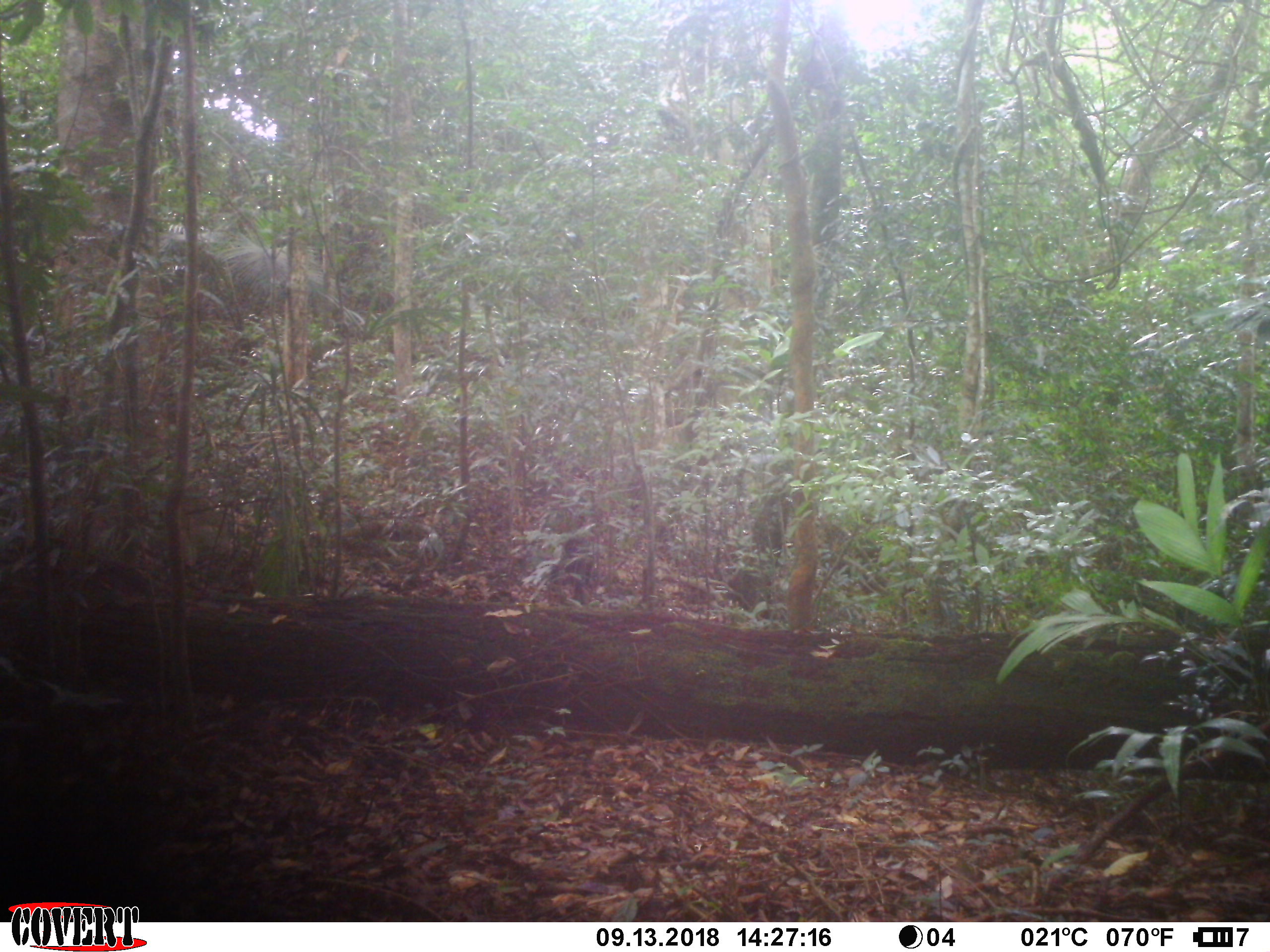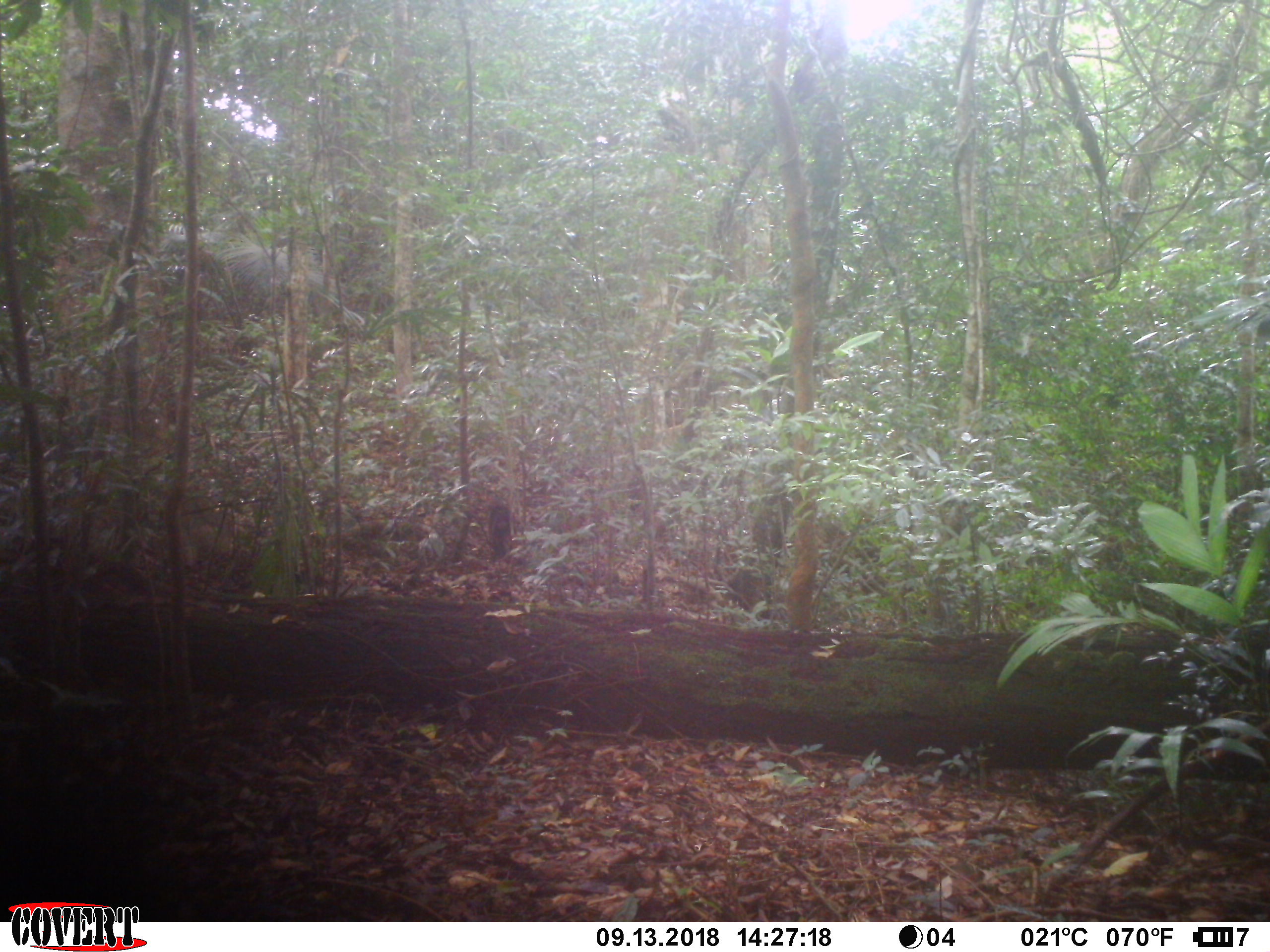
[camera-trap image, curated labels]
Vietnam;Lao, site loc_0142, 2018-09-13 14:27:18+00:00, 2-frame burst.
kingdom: Animalia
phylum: Chordata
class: Mammalia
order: Primates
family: Cercopithecidae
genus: Macaca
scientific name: Macaca arctoides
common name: stump-tailed macaque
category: stump tailed macaque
Stump tailed macaque (stump-tailed macaque) (Macaca arctoides). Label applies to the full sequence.